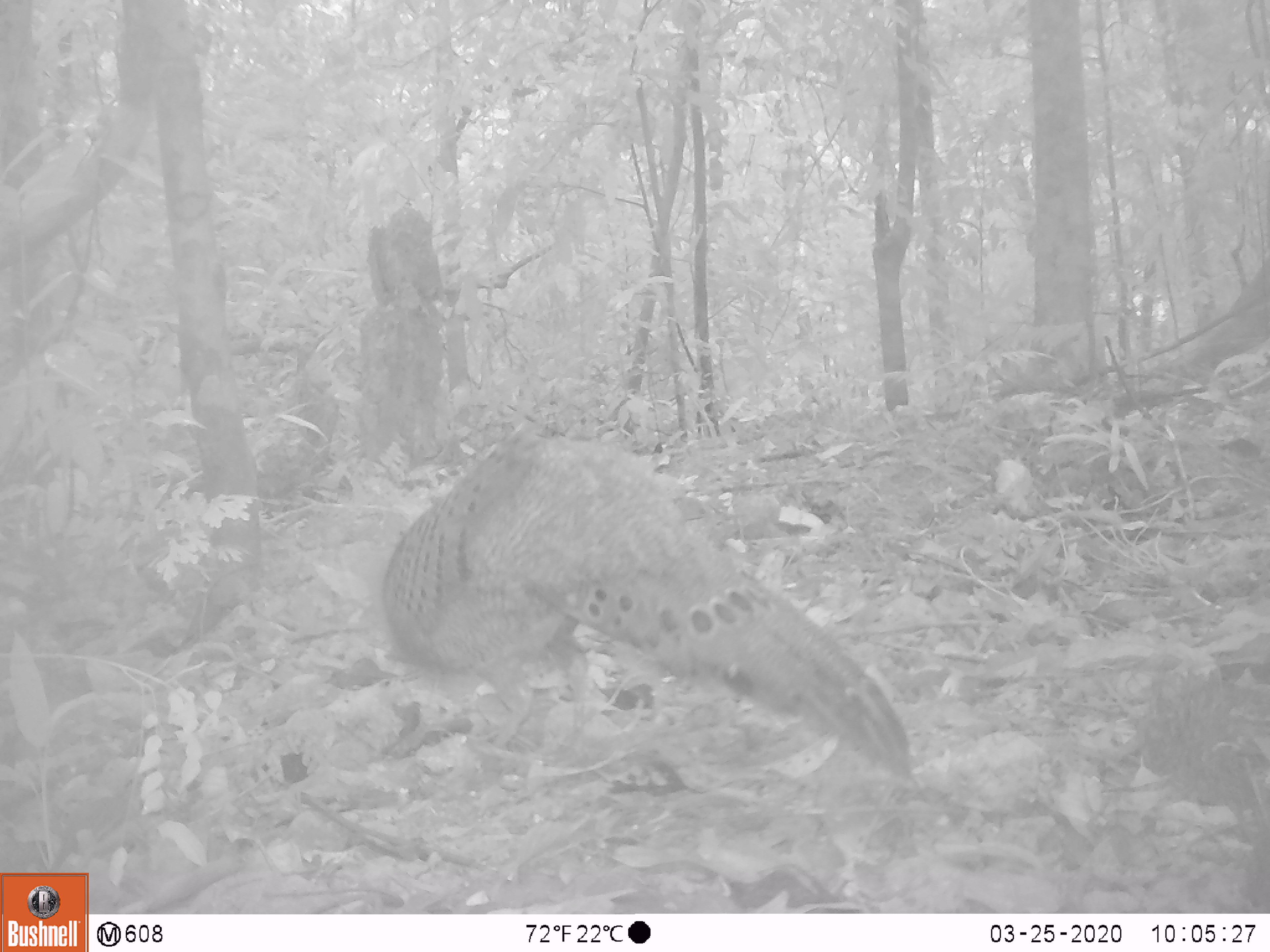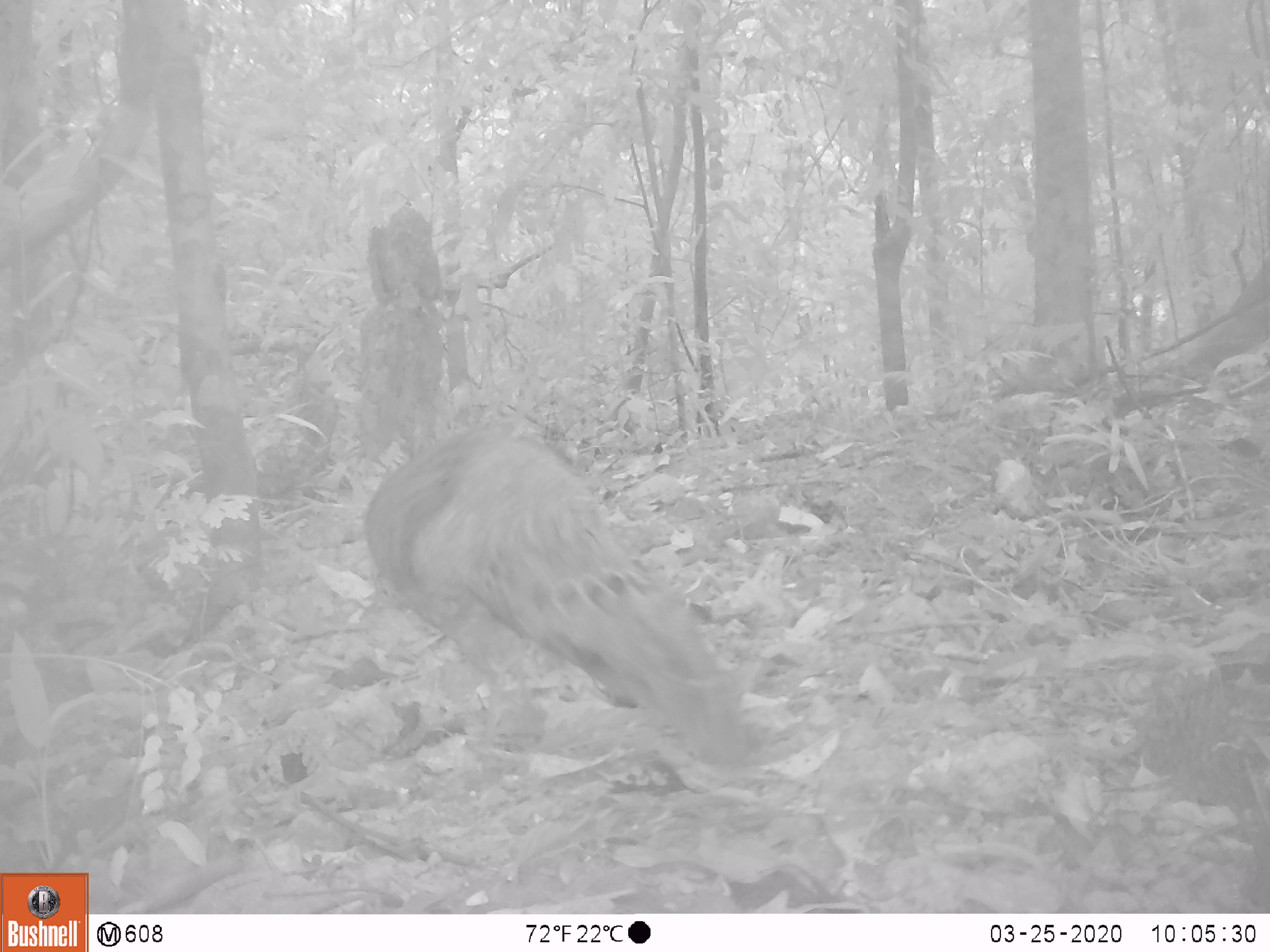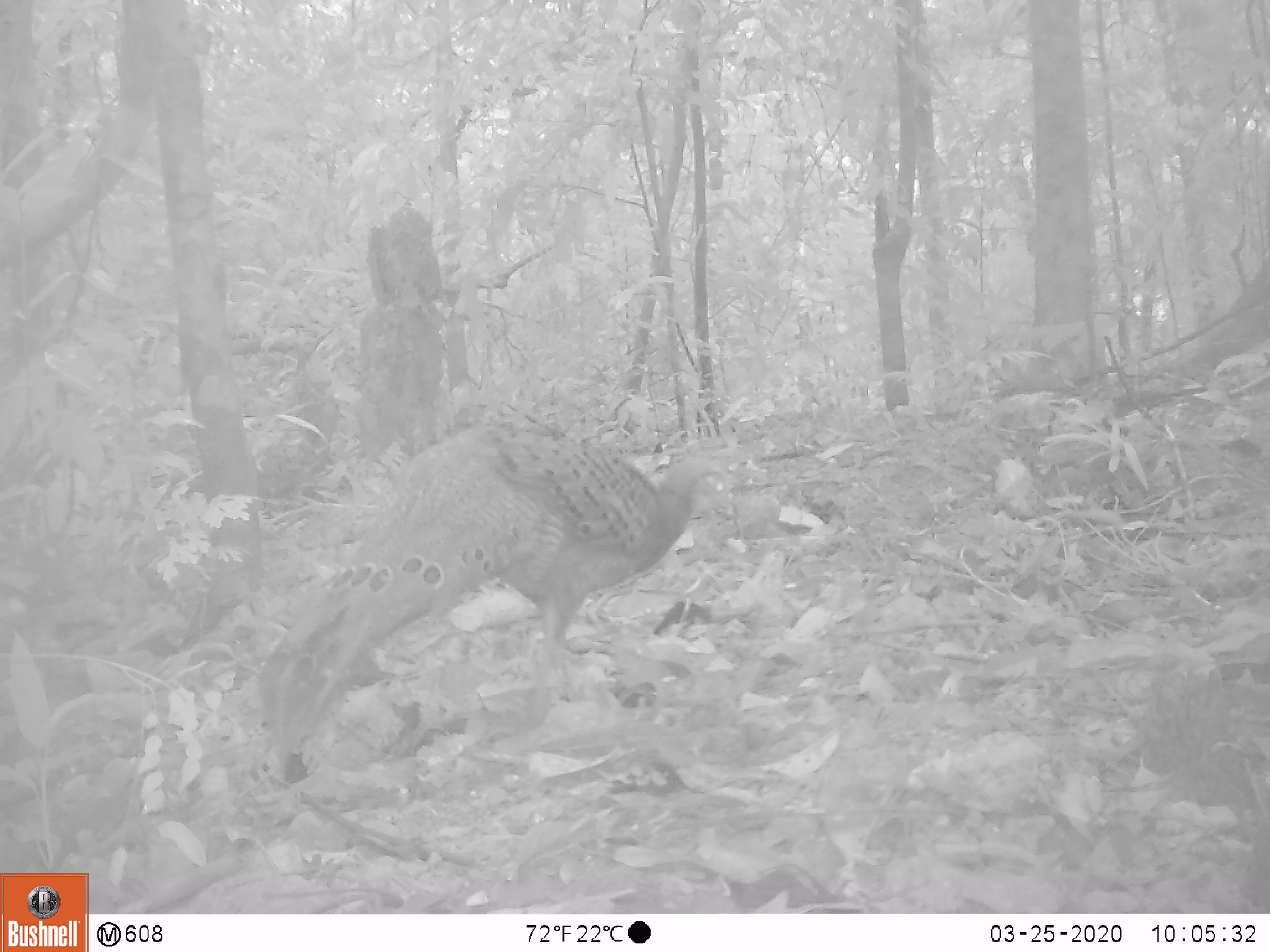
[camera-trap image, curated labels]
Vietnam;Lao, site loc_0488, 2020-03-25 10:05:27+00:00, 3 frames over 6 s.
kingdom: Animalia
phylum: Chordata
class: Aves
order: Galliformes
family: Phasianidae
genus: Polyplectron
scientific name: Polyplectron bicalcaratum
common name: gray peacock-pheasant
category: grey peacock pheasant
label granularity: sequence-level